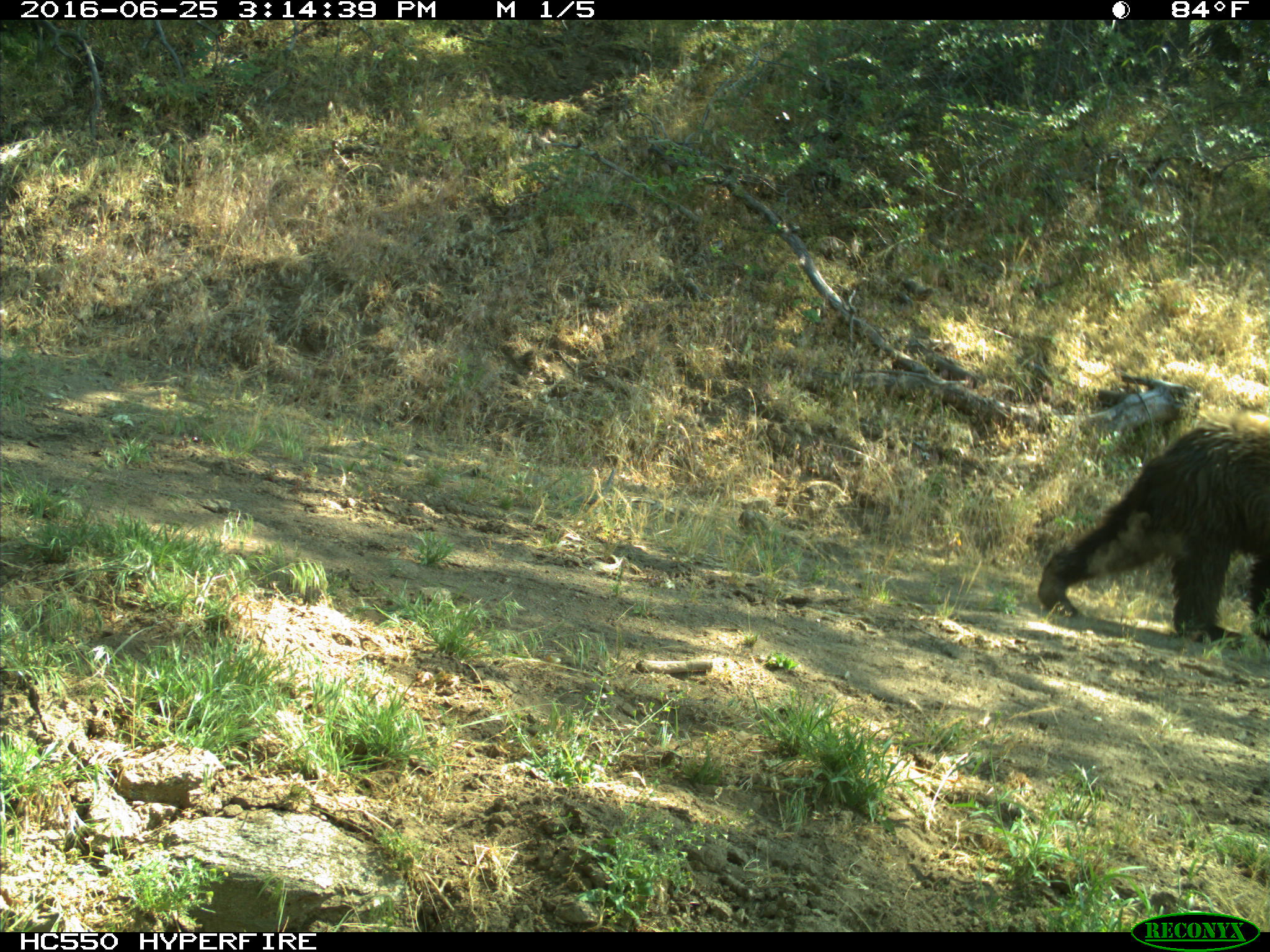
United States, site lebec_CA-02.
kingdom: Animalia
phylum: Chordata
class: Mammalia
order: Carnivora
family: Ursidae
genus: Ursus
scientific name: Ursus americanus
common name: american black bear